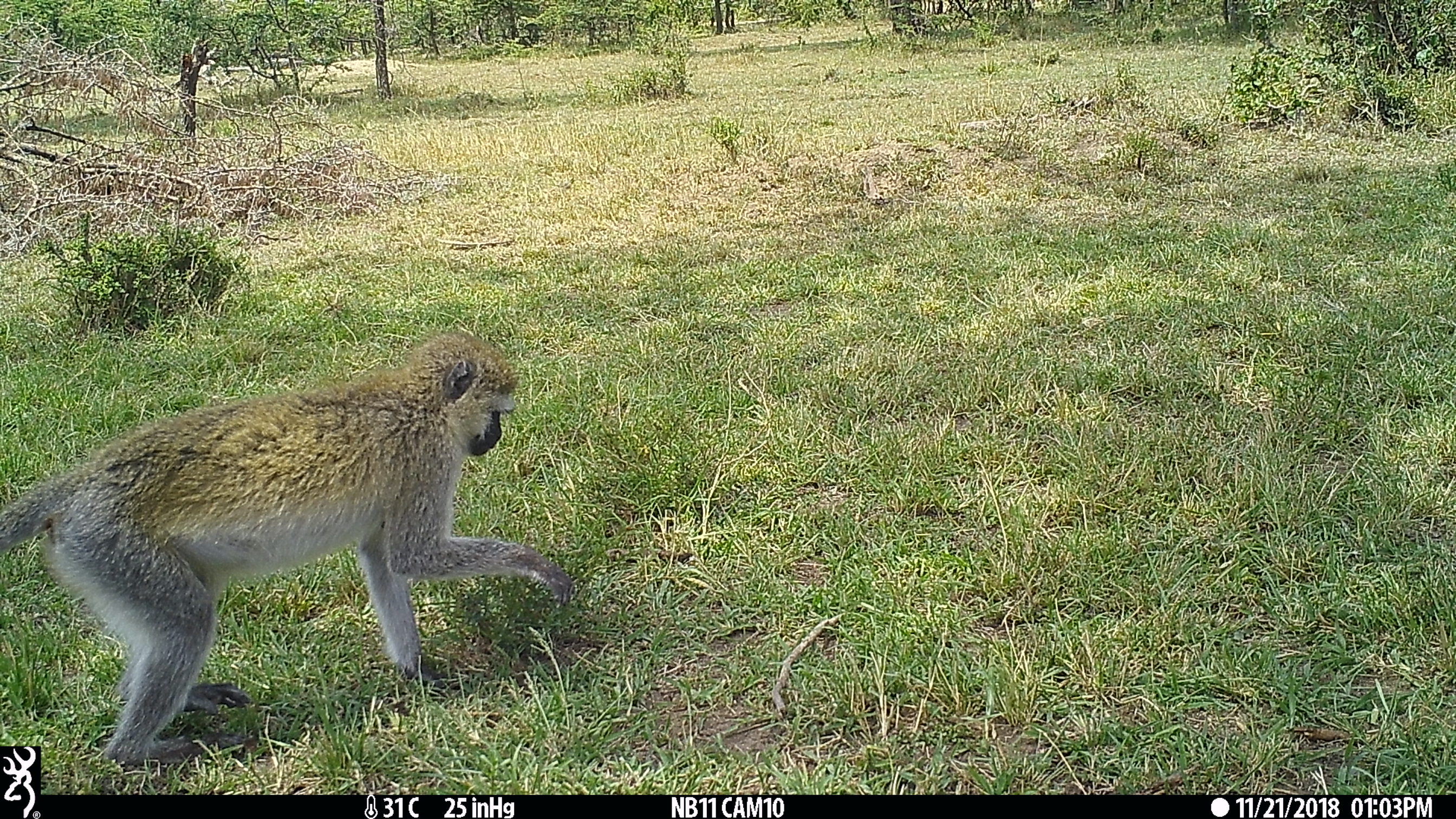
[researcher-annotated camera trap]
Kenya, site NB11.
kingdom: Animalia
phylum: Chordata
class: Mammalia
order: Primates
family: Cercopithecidae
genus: Chlorocebus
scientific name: Chlorocebus pygerythrus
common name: vervet monkey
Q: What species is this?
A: Vervet monkey (Chlorocebus pygerythrus).